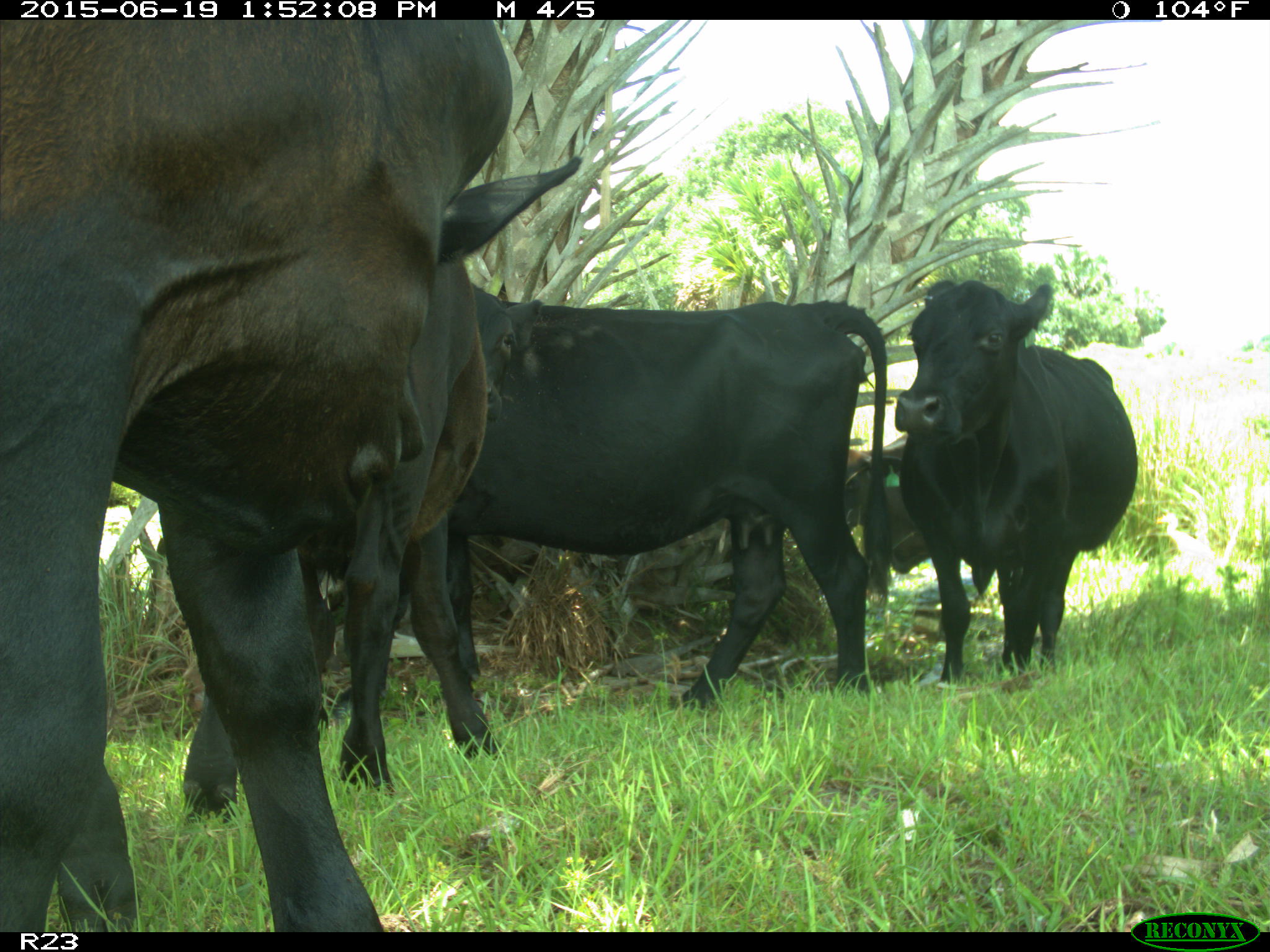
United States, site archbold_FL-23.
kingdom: Animalia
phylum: Chordata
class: Mammalia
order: Artiodactyla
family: Suidae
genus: Sus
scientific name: Sus scrofa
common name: wild boar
Sus scrofa (wild boar).